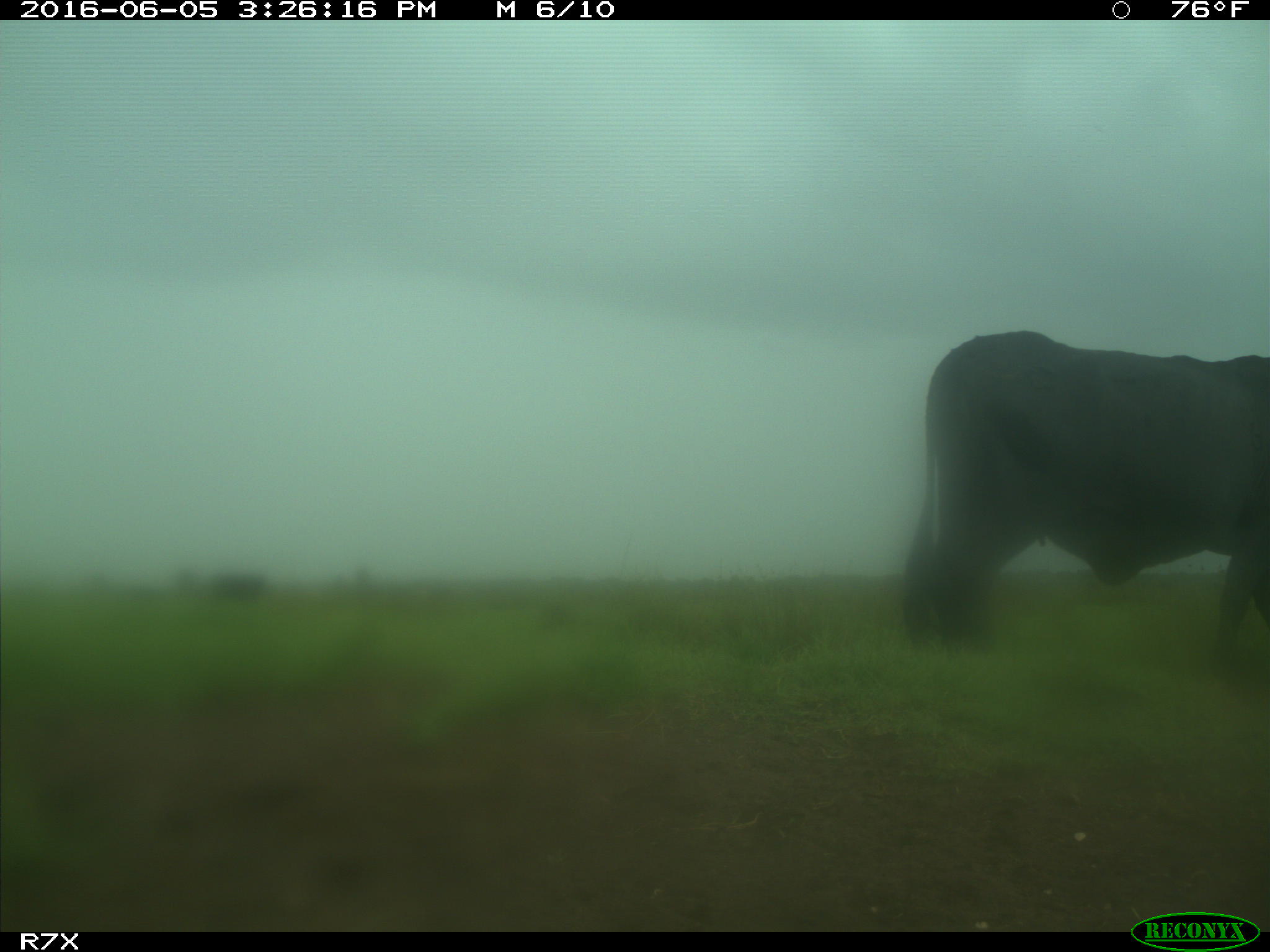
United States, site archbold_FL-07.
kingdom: Animalia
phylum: Chordata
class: Mammalia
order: Artiodactyla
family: Bovidae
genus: Bos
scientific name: Bos taurus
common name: domestic cow